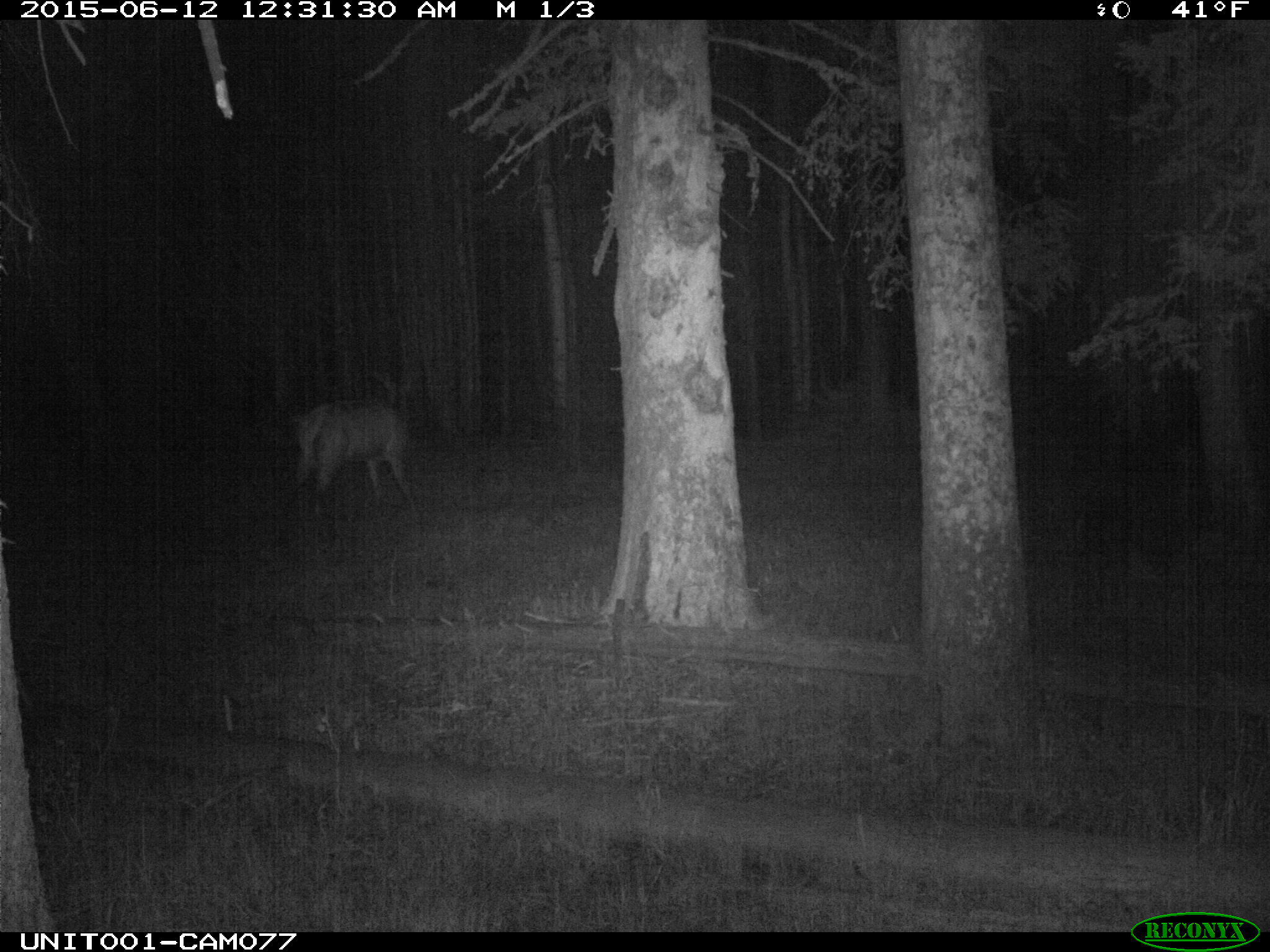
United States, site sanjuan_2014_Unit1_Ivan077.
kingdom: Animalia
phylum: Chordata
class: Mammalia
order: Artiodactyla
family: Cervidae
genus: Cervus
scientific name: Cervus elaphus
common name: red deer